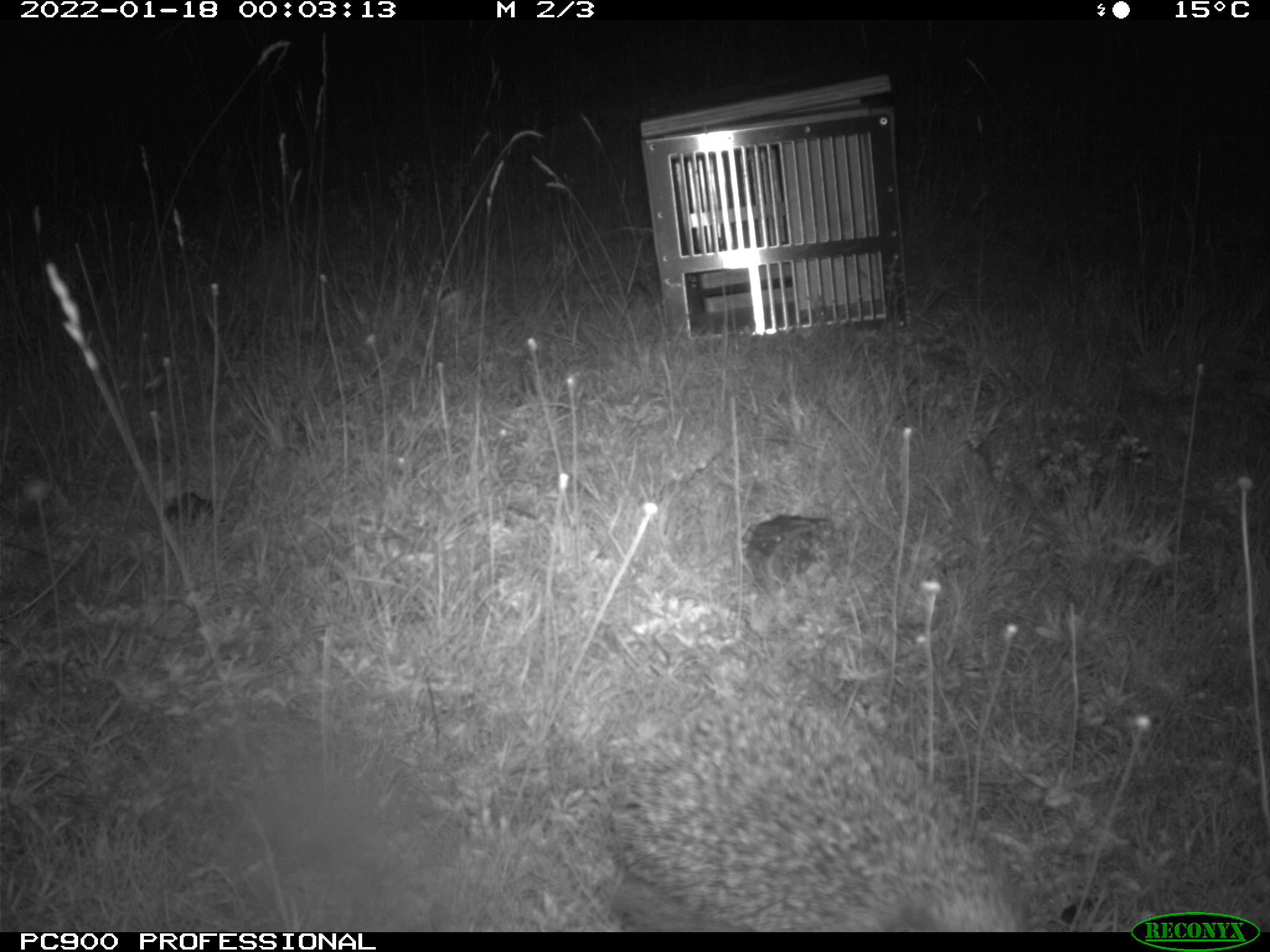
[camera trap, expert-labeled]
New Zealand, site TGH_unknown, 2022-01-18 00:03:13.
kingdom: Animalia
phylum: Chordata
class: Mammalia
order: Eulipotyphla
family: Erinaceidae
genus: Erinaceus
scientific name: Erinaceus europaeus europaeus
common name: european hedgehog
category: hedgehog